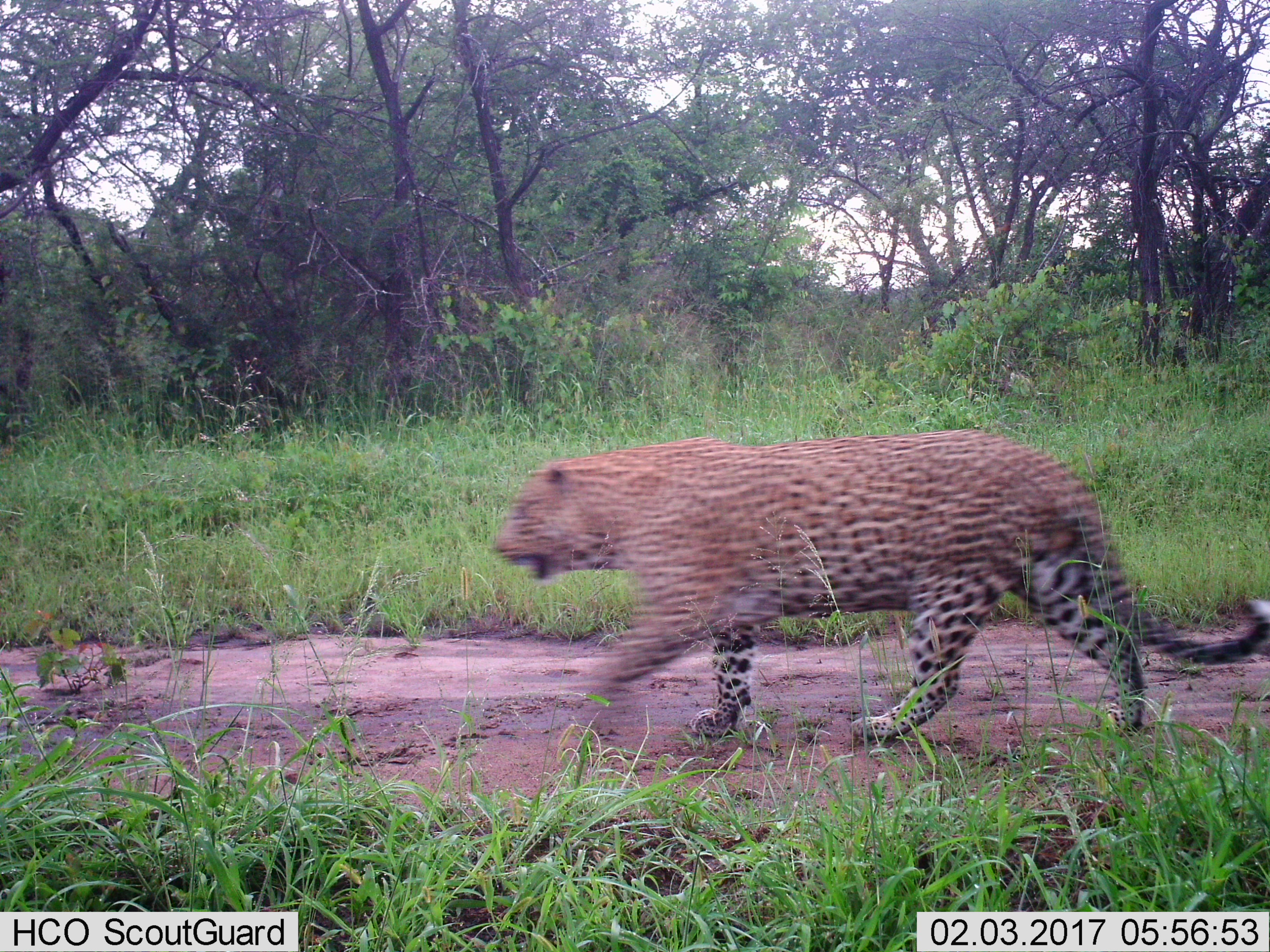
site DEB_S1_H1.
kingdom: Animalia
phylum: Chordata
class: Mammalia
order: Carnivora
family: Felidae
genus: Panthera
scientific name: Panthera pardus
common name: leopard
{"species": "leopard (Panthera pardus)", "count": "1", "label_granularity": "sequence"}